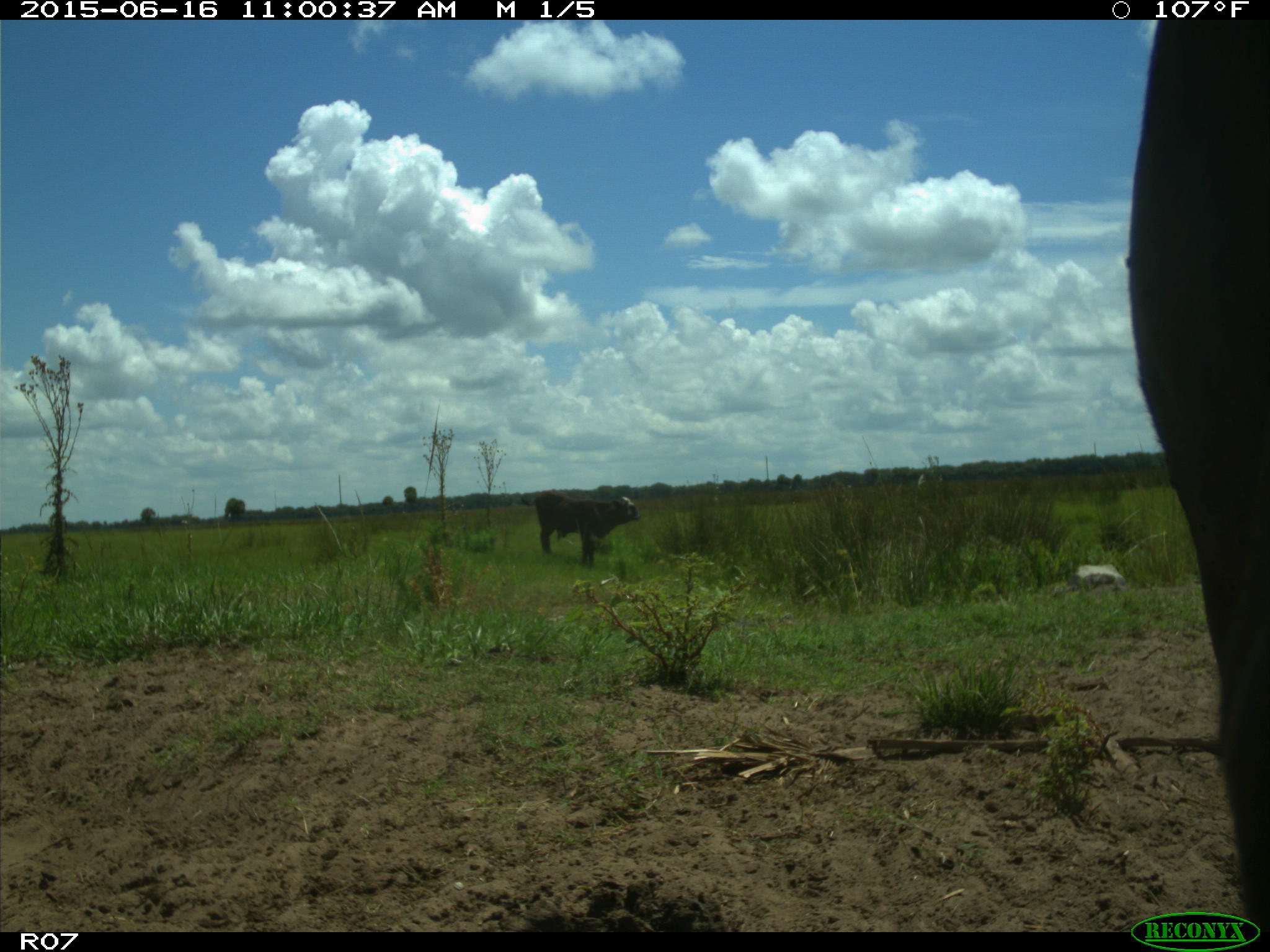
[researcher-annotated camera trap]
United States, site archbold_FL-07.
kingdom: Animalia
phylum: Chordata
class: Mammalia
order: Artiodactyla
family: Bovidae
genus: Bos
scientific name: Bos taurus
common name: domestic cow